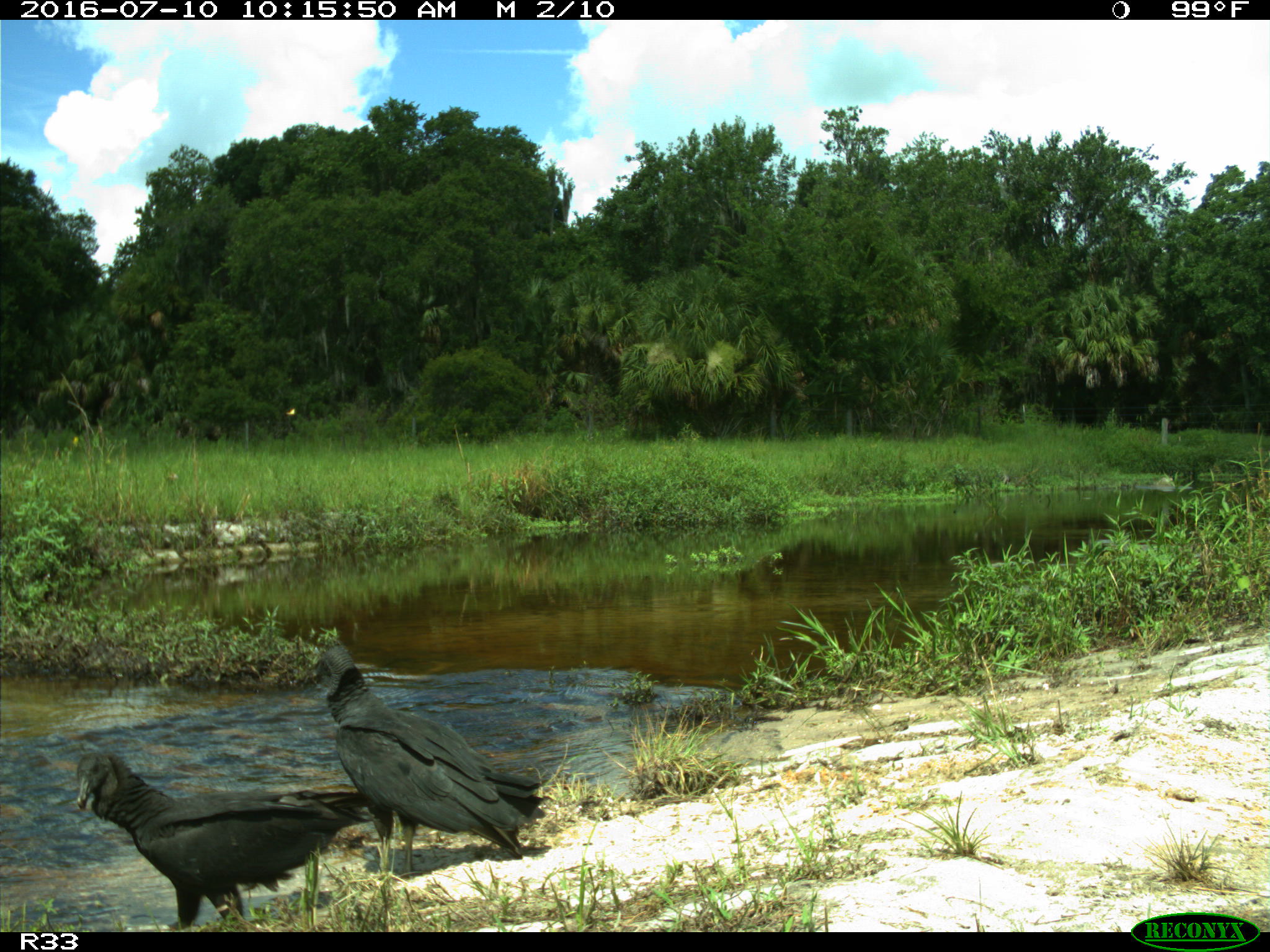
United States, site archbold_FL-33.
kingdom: Animalia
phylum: Chordata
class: Aves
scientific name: Aves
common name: birds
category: unidentified bird